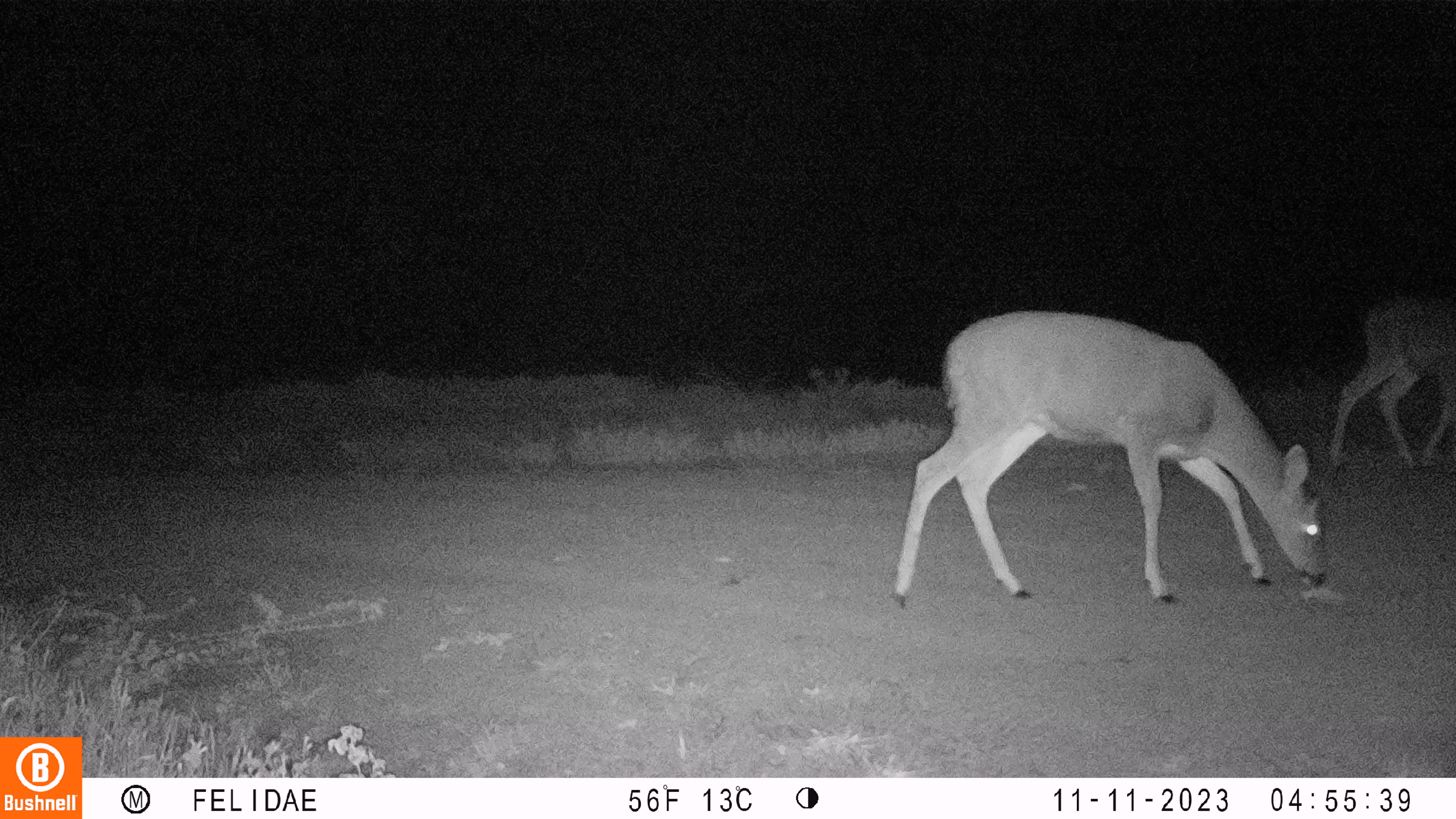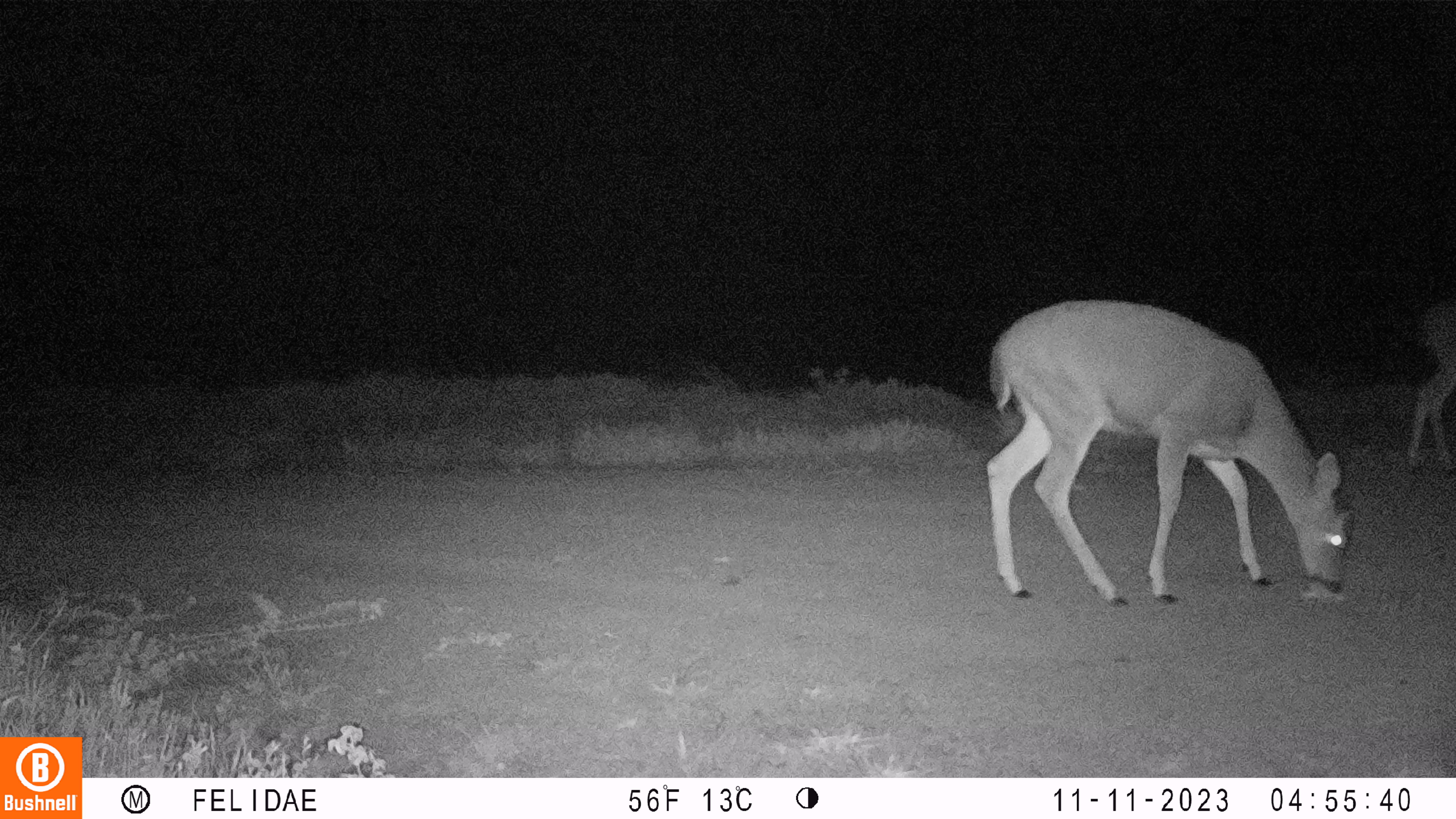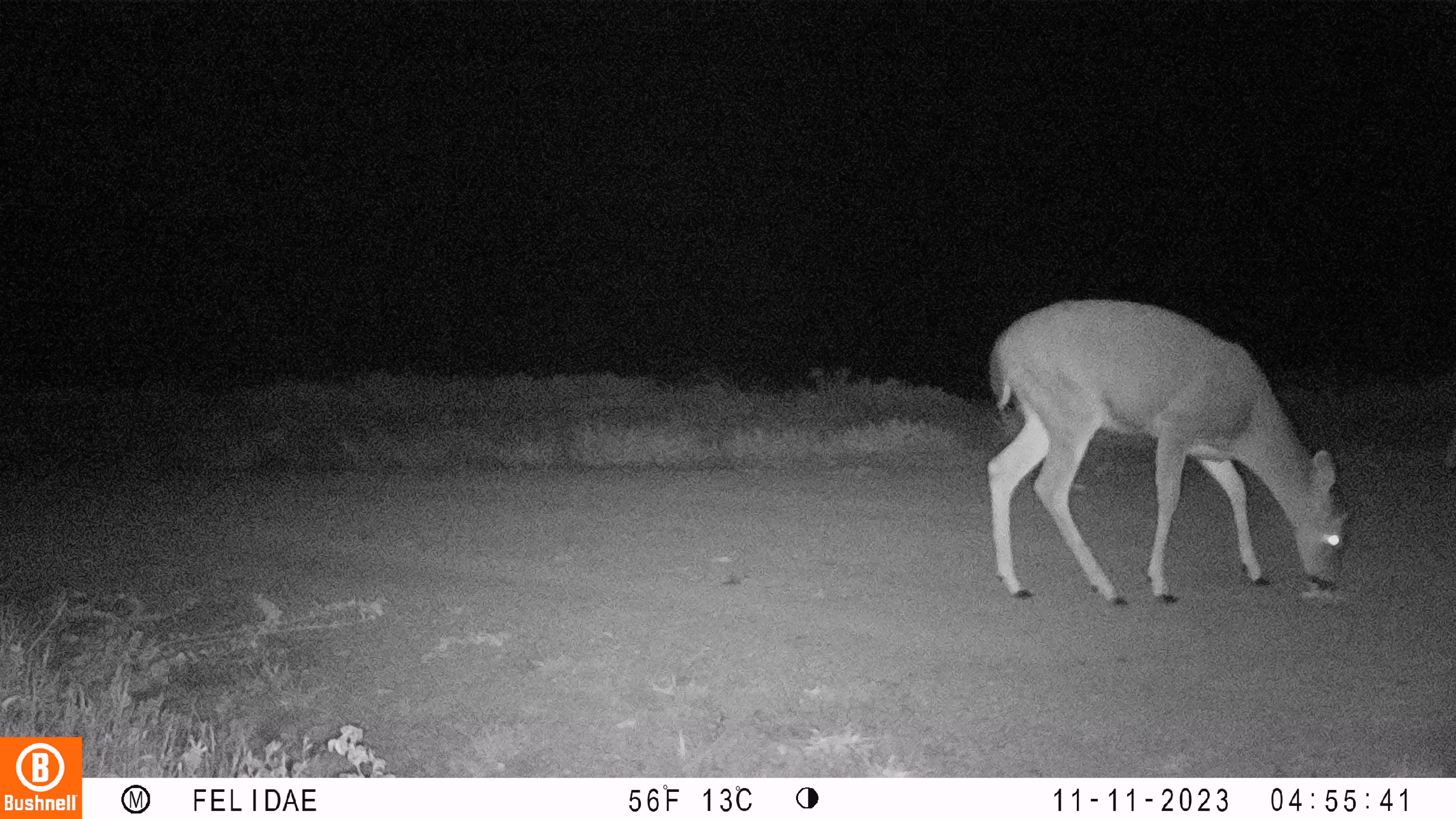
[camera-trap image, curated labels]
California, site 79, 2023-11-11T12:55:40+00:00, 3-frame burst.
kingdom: Animalia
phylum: Chordata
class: Mammalia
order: Artiodactyla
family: Cervidae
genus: Odocoileus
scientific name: Odocoileus hemionus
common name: mule deer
Mule deer (Odocoileus hemionus).